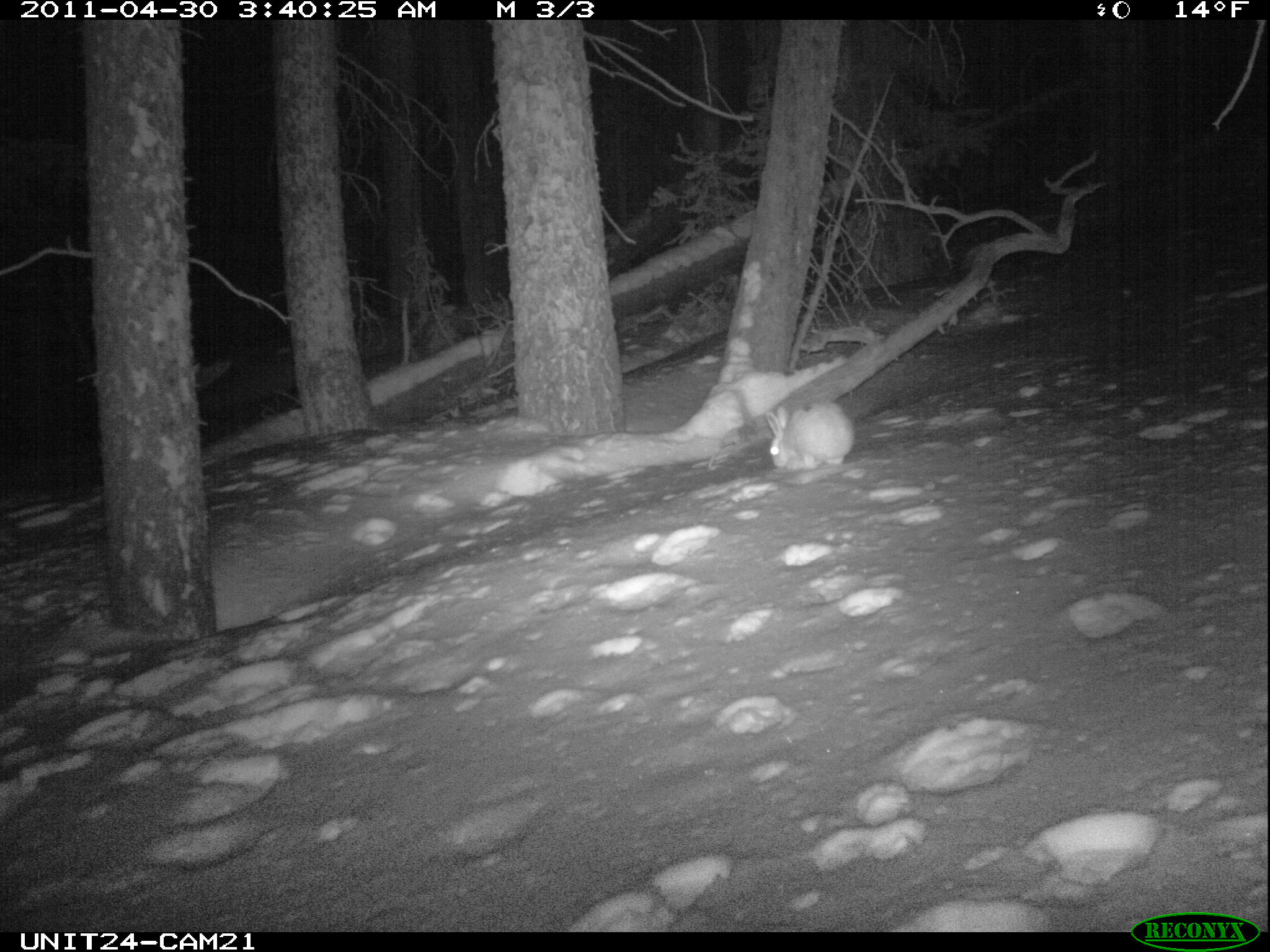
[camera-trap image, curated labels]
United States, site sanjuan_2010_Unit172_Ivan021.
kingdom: Animalia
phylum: Chordata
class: Mammalia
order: Lagomorpha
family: Leporidae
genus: Lepus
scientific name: Lepus americanus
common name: snowshoe hare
Lepus americanus (snowshoe hare).